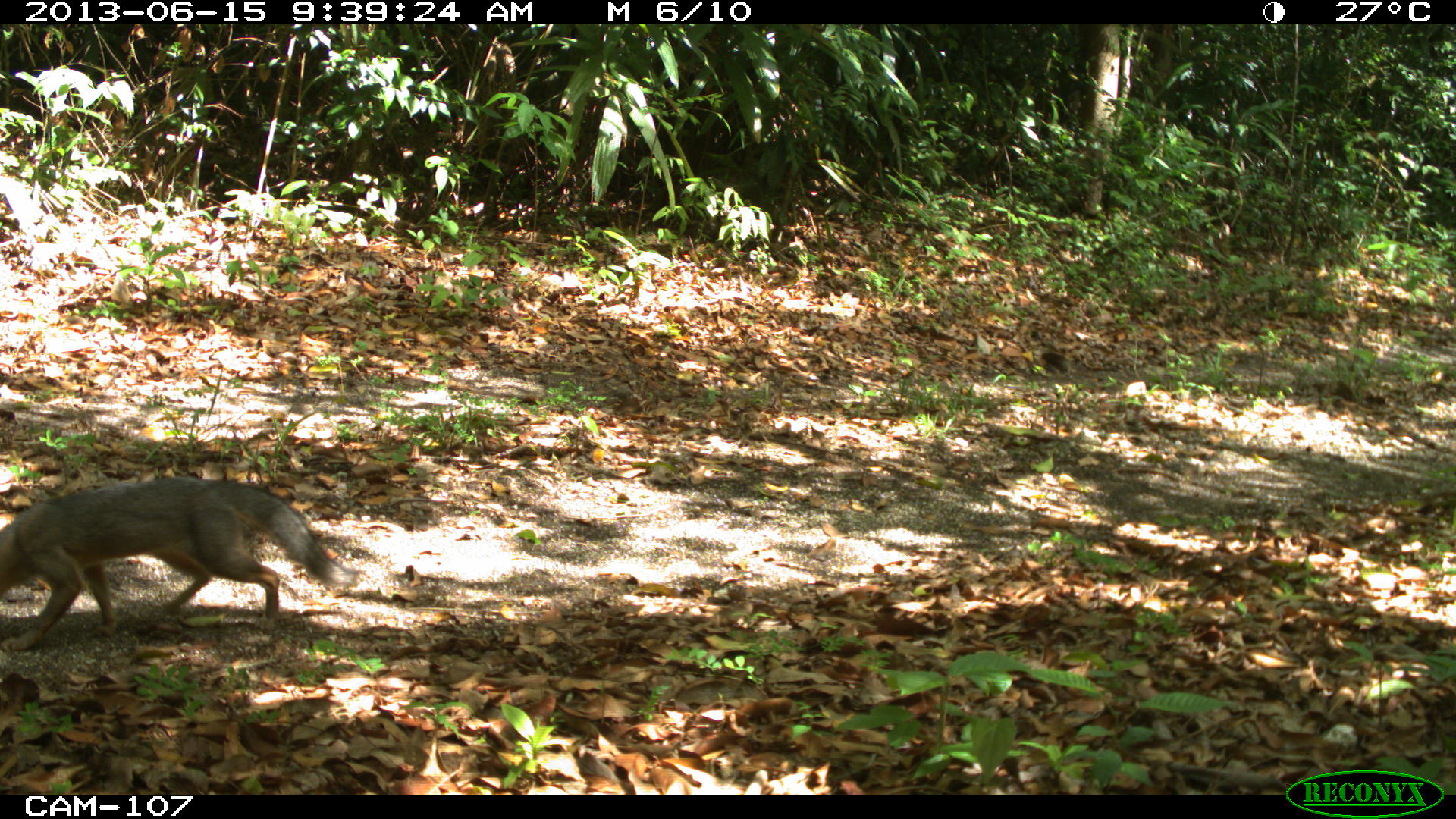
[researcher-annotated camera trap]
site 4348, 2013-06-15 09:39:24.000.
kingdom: Animalia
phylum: Chordata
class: Mammalia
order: Carnivora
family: Canidae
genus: Urocyon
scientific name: Urocyon cinereoargenteus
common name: gray fox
Urocyon cinereoargenteus (gray fox), count 1.